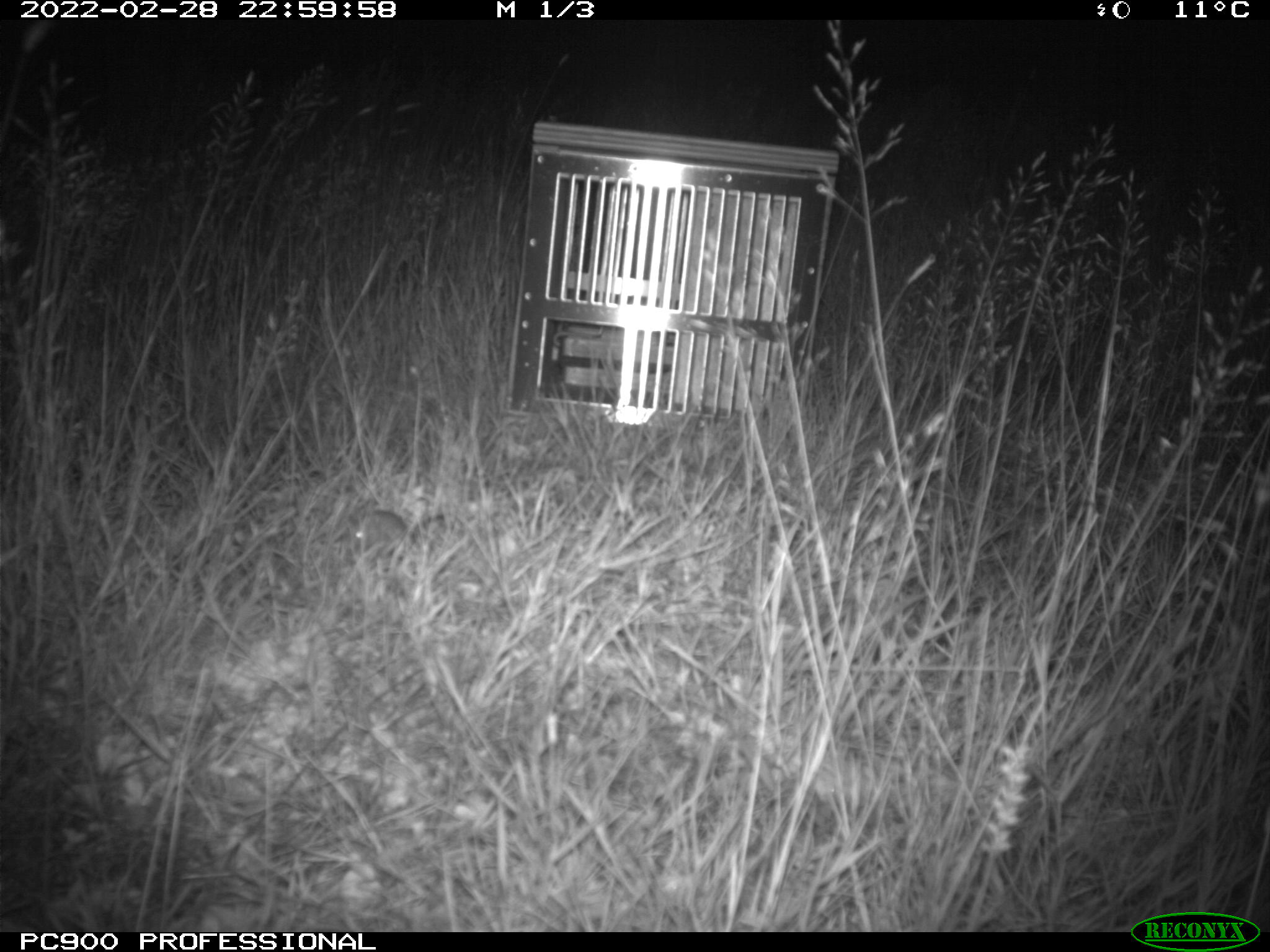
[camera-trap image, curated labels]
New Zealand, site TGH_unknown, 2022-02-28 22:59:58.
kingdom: Animalia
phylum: Chordata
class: Mammalia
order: Rodentia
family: Muridae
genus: Mus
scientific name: Mus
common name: mouse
Mouse (Mus).